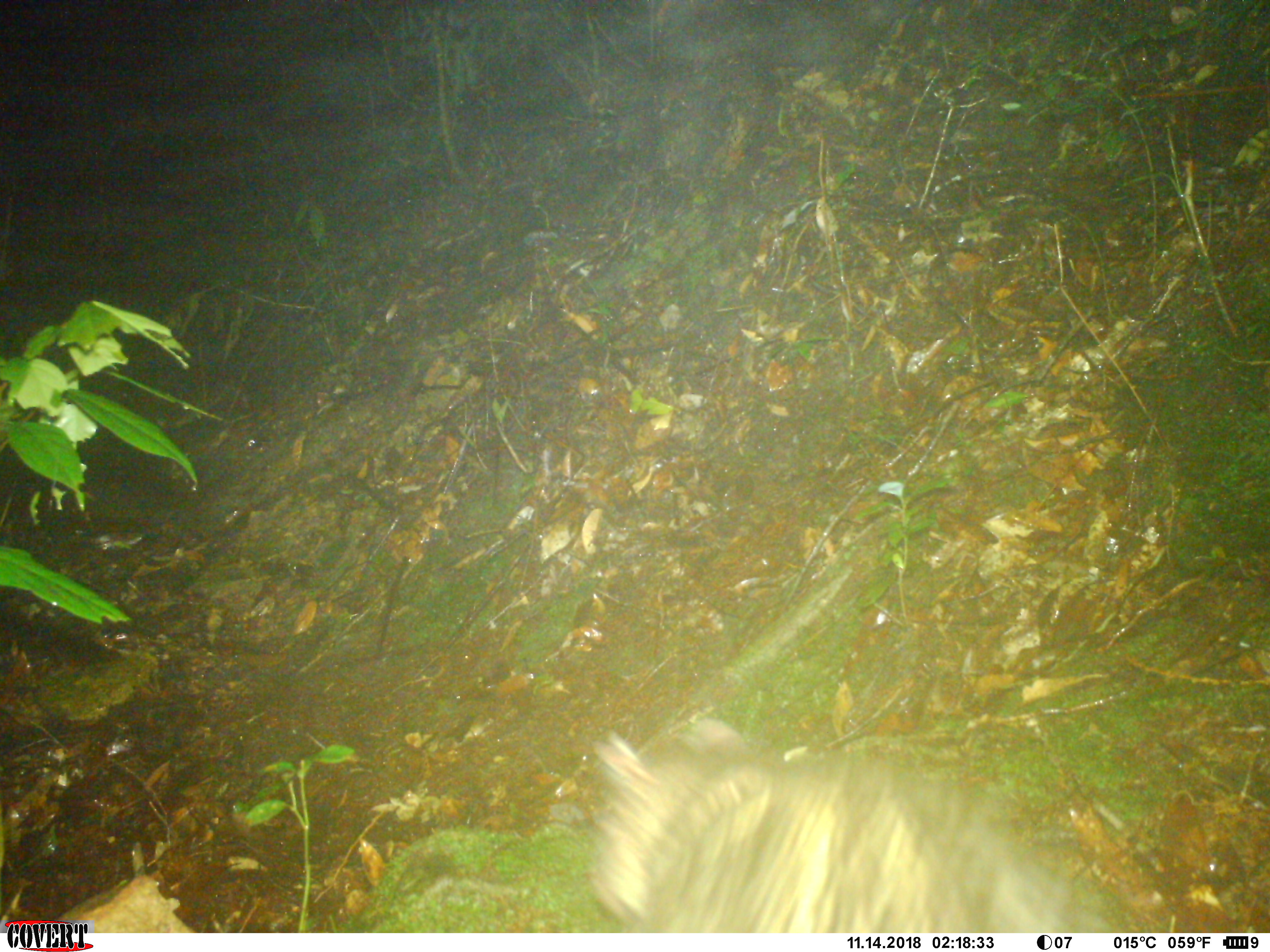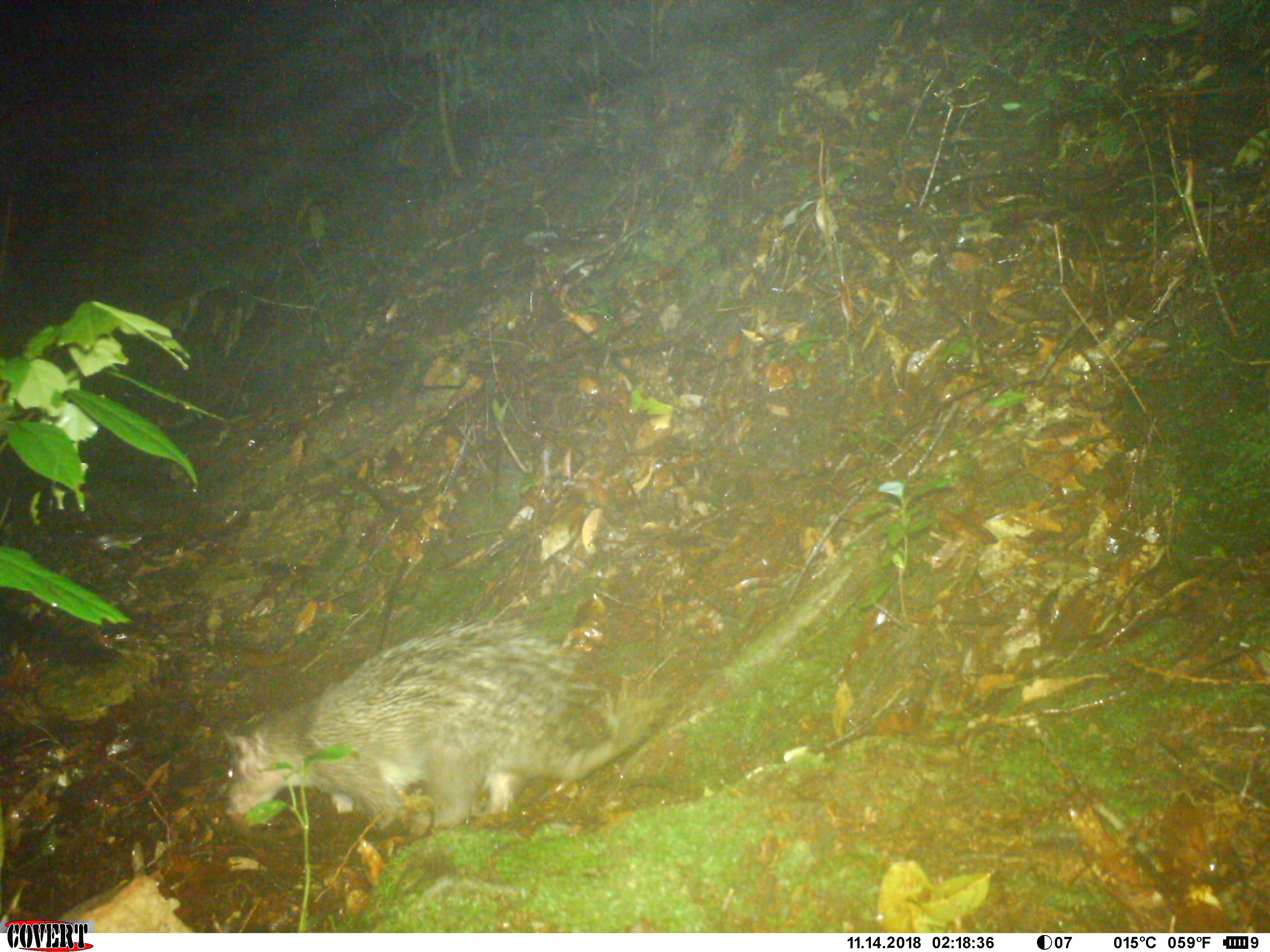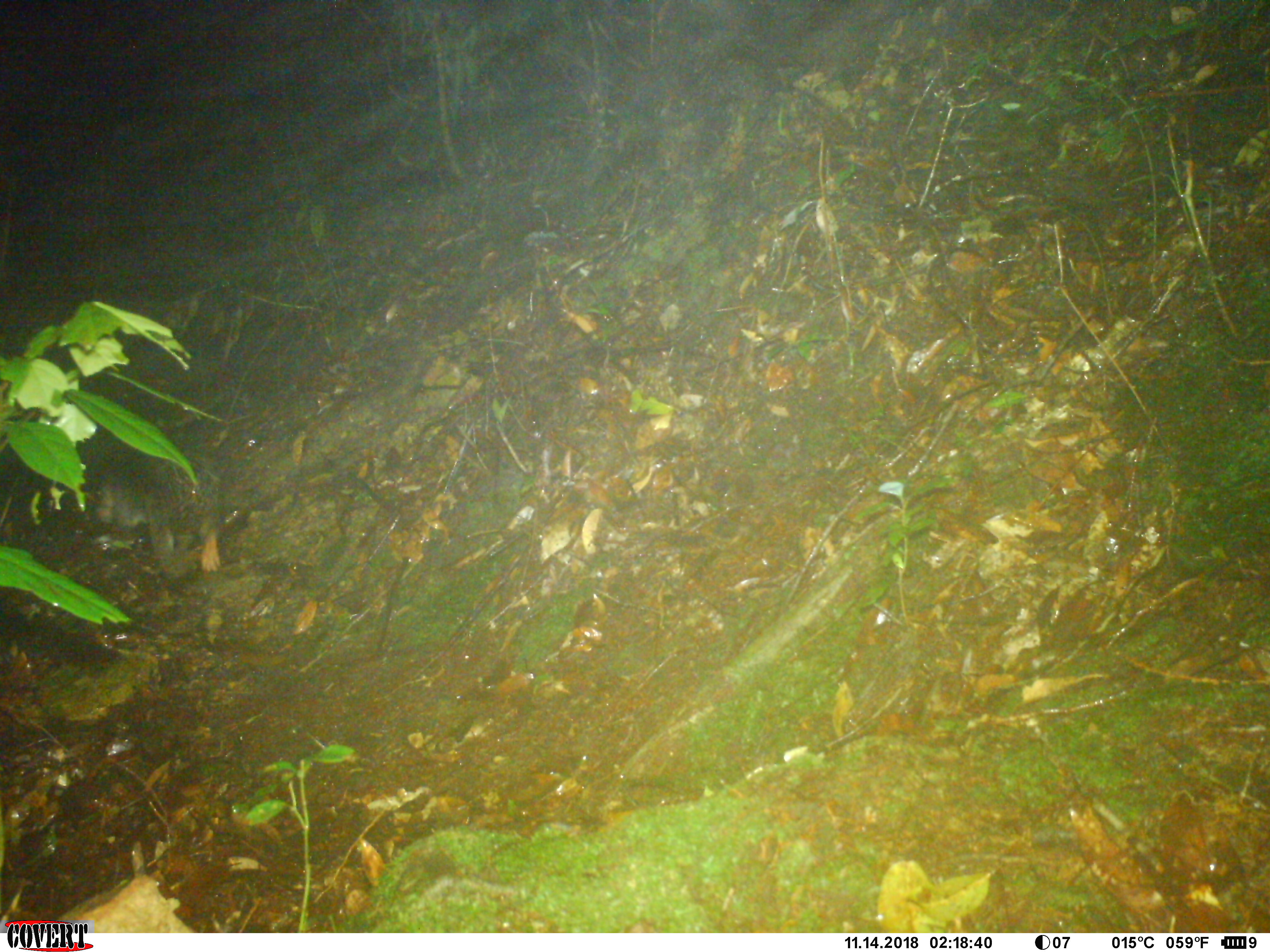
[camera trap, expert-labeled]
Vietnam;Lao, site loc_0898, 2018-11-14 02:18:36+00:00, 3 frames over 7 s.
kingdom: Animalia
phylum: Chordata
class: Mammalia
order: Rodentia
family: Hystricidae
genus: Atherurus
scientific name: Atherurus macrourus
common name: asiatic brush-tailed porcupine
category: asiatic brush tailed porcupine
Asiatic brush tailed porcupine (asiatic brush-tailed porcupine) (Atherurus macrourus). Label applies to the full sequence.